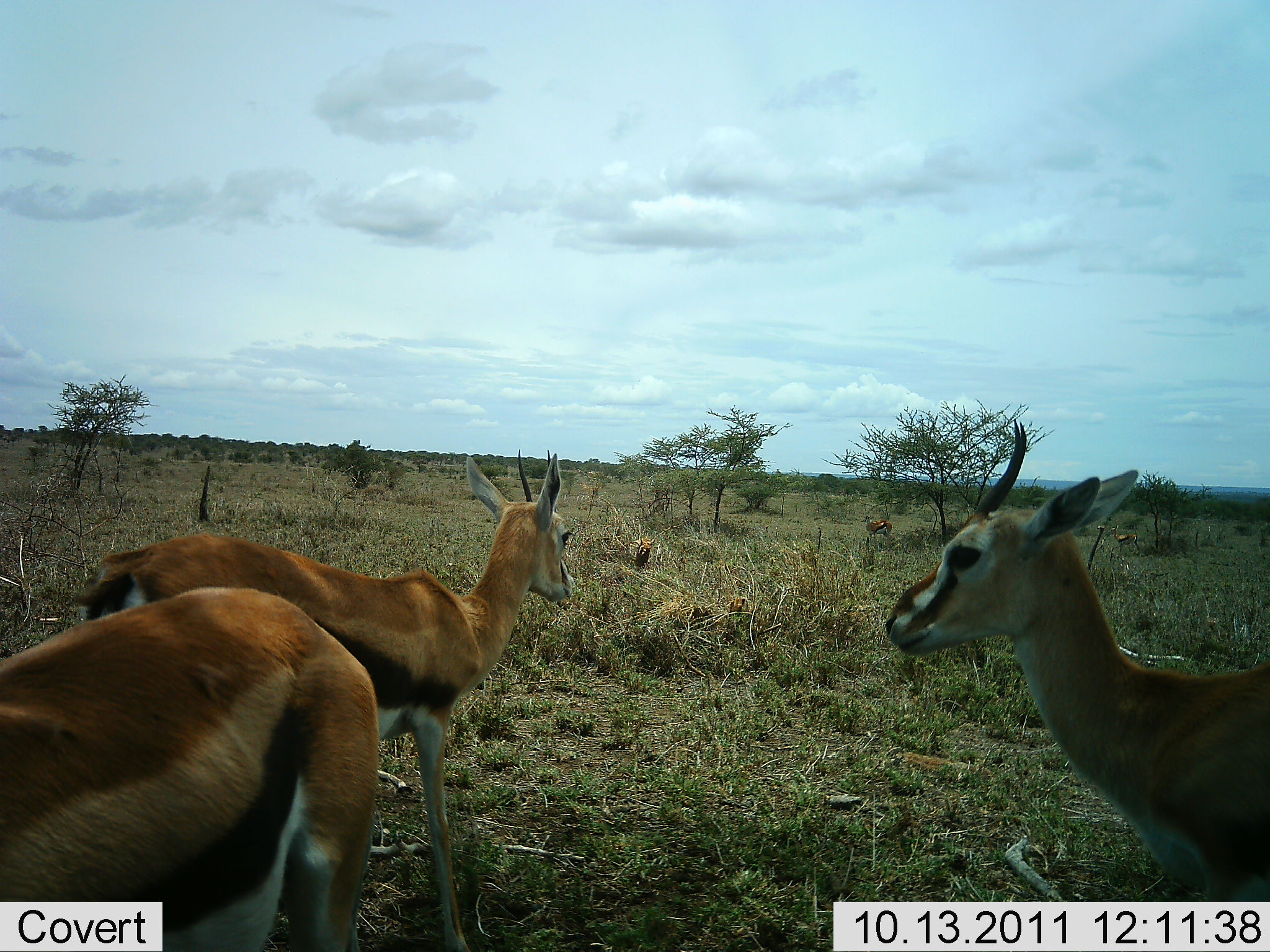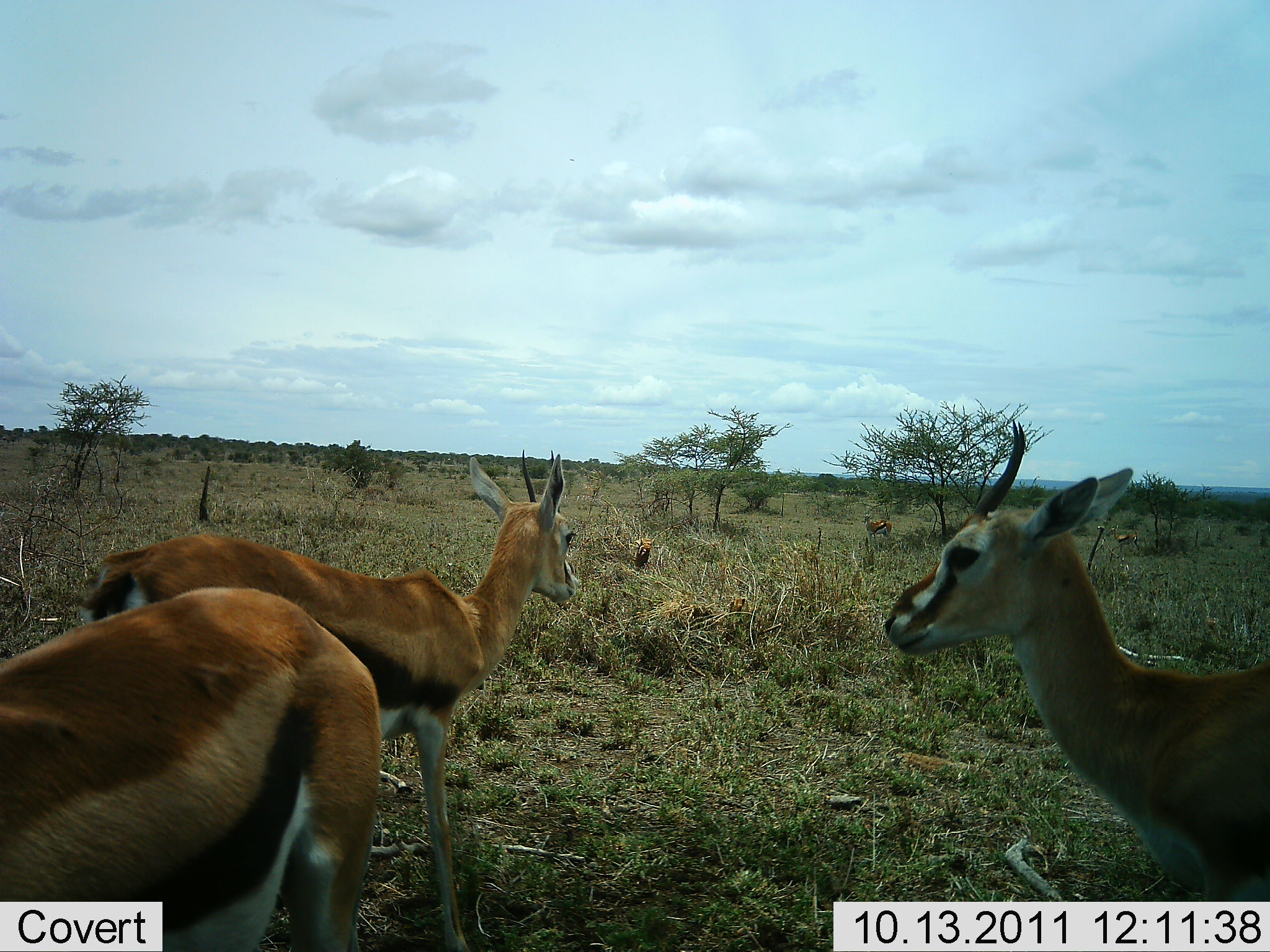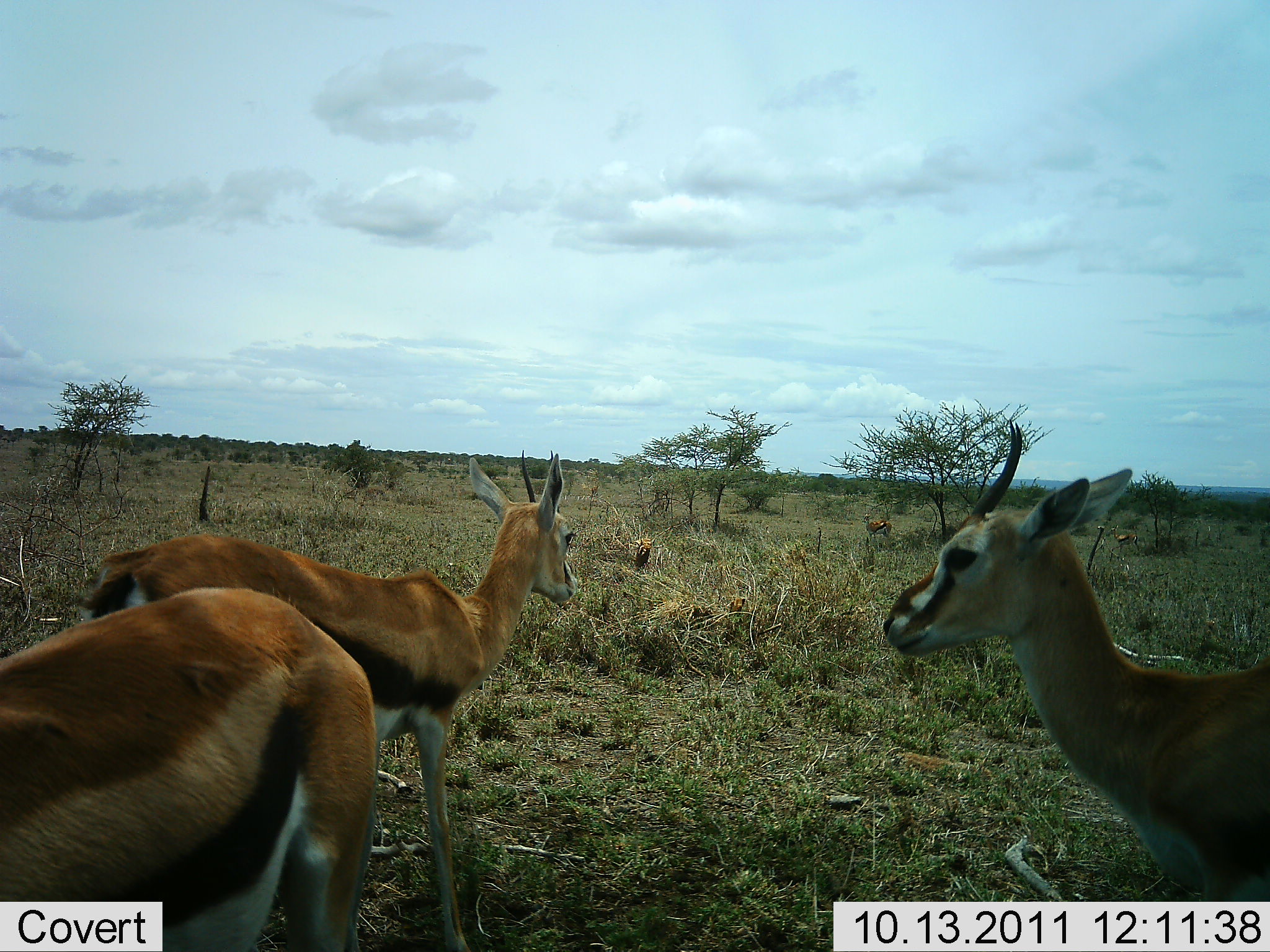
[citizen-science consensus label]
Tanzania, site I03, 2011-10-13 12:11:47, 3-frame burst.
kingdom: Animalia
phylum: Chordata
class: Mammalia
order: Artiodactyla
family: Bovidae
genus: Eudorcas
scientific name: Eudorcas thomsonii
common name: thomson's gazelle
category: gazellethomsons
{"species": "gazellethomsons (thomson's gazelle) (Eudorcas thomsonii)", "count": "3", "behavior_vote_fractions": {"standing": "88%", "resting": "6%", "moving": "12%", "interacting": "0%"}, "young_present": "0%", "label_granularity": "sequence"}